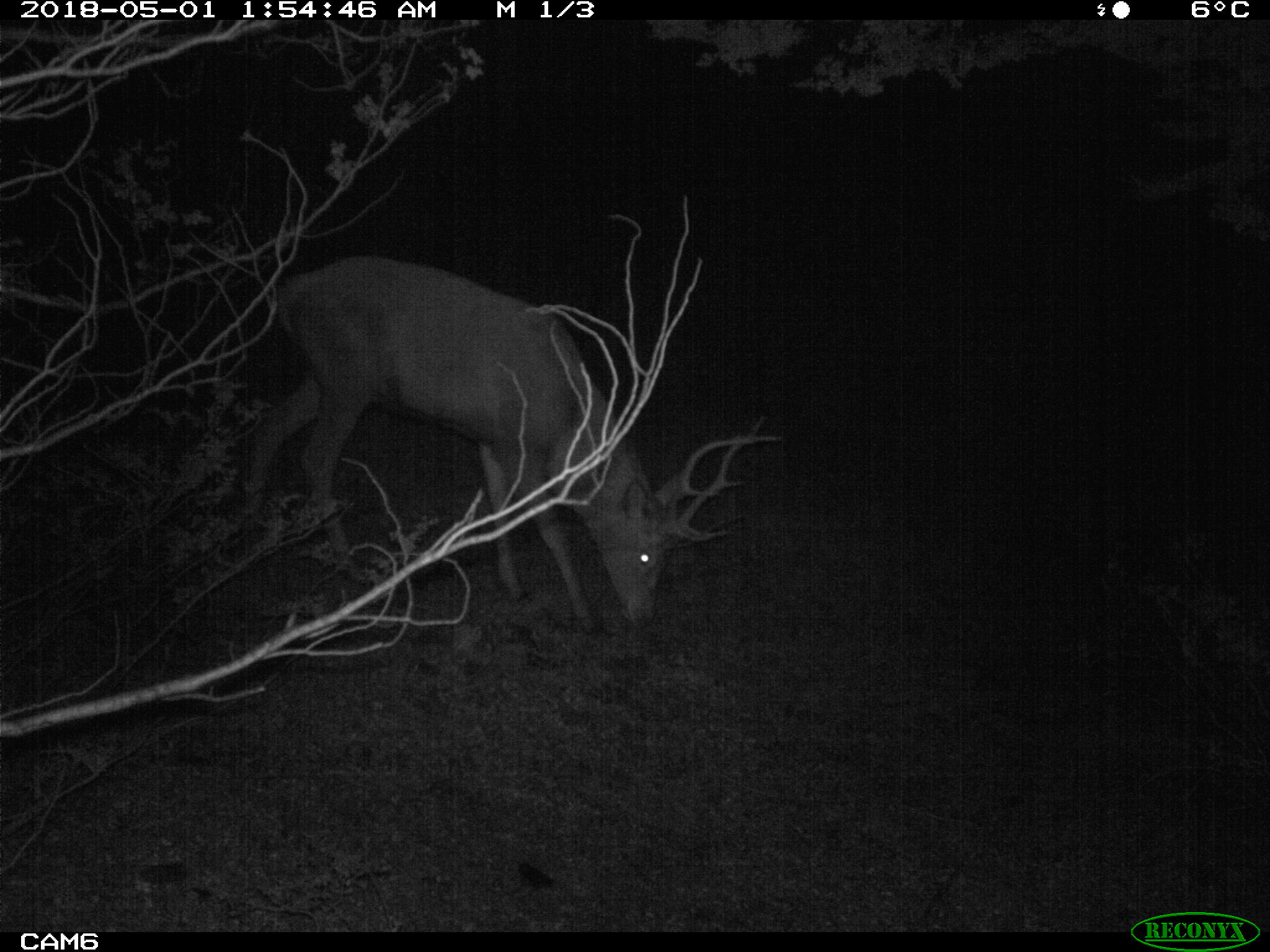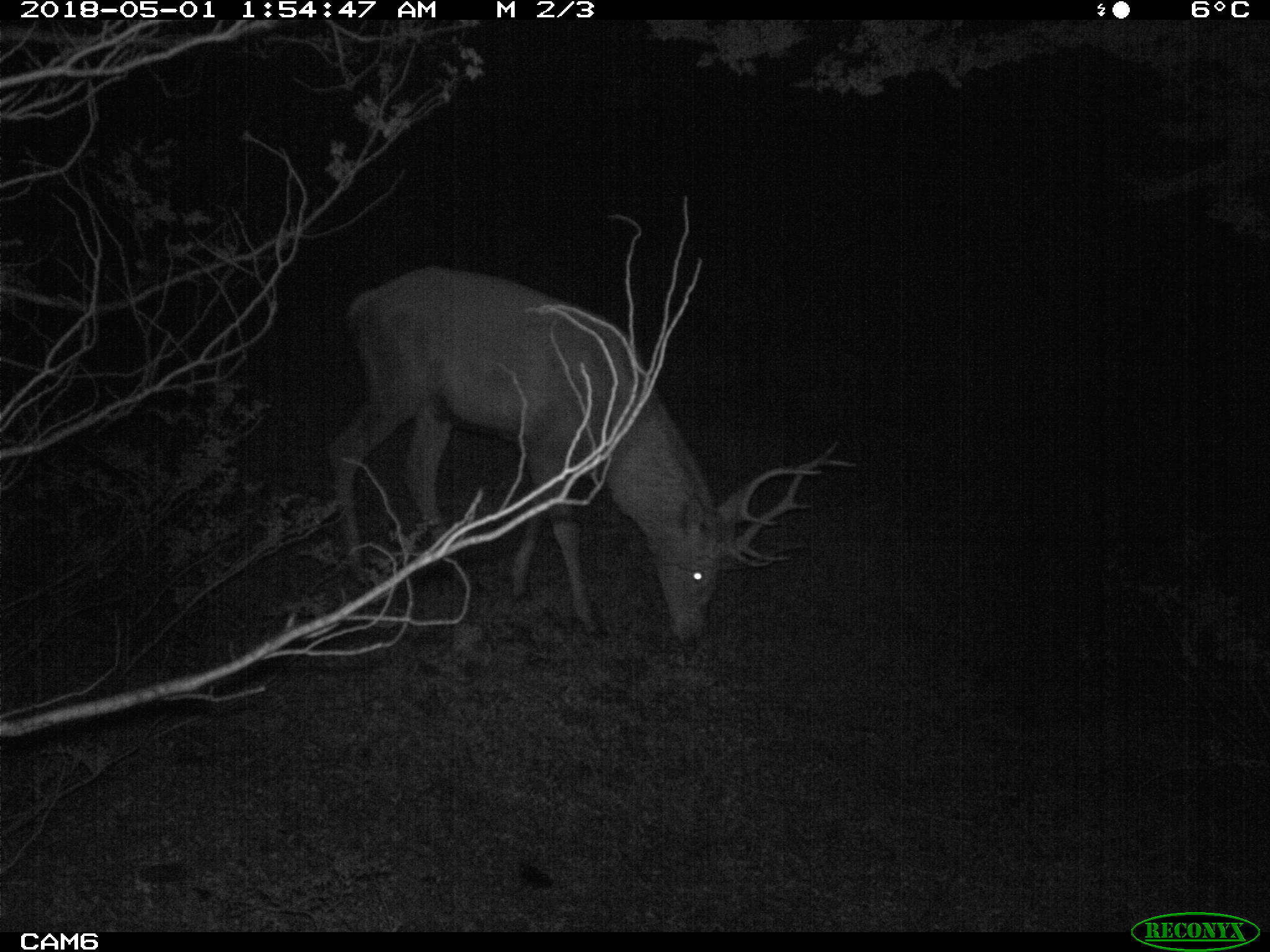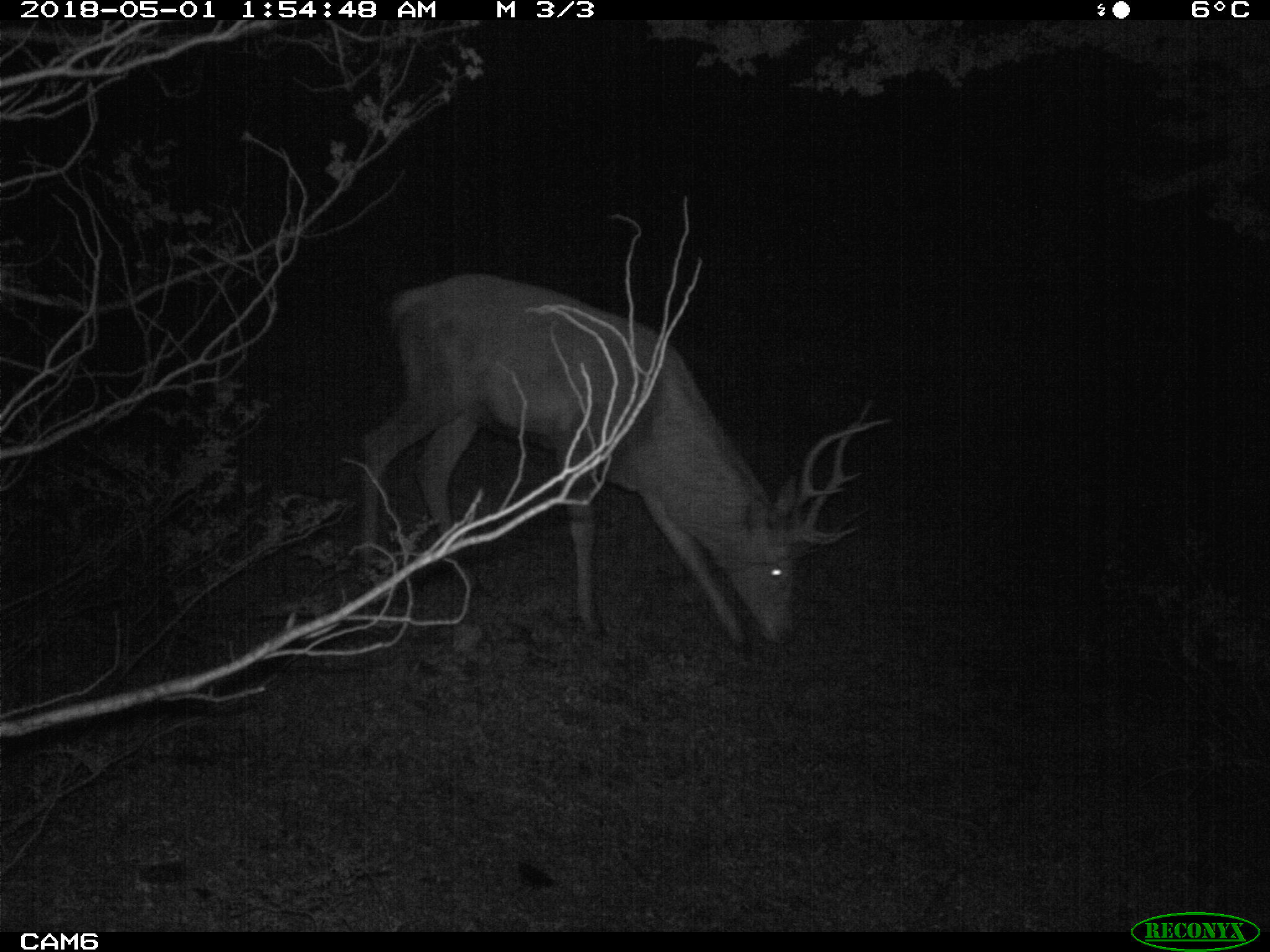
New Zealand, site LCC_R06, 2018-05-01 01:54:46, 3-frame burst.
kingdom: Animalia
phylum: Chordata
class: Mammalia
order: Artiodactyla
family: Cervidae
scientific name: Cervidae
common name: deer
Deer (Cervidae).